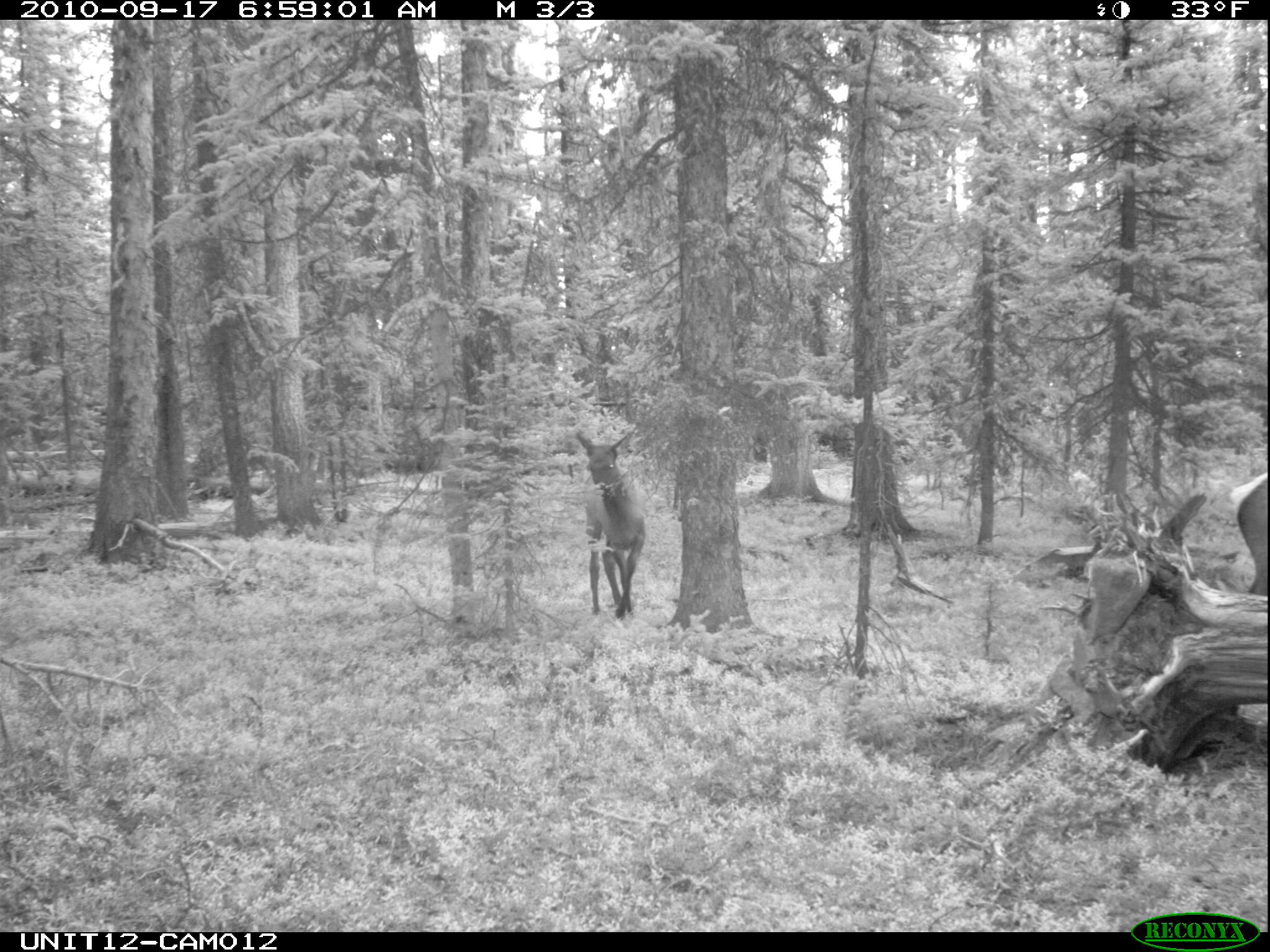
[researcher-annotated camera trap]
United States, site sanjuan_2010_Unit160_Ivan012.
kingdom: Animalia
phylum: Chordata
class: Mammalia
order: Artiodactyla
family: Cervidae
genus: Cervus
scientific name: Cervus elaphus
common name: red deer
Cervus elaphus (red deer).